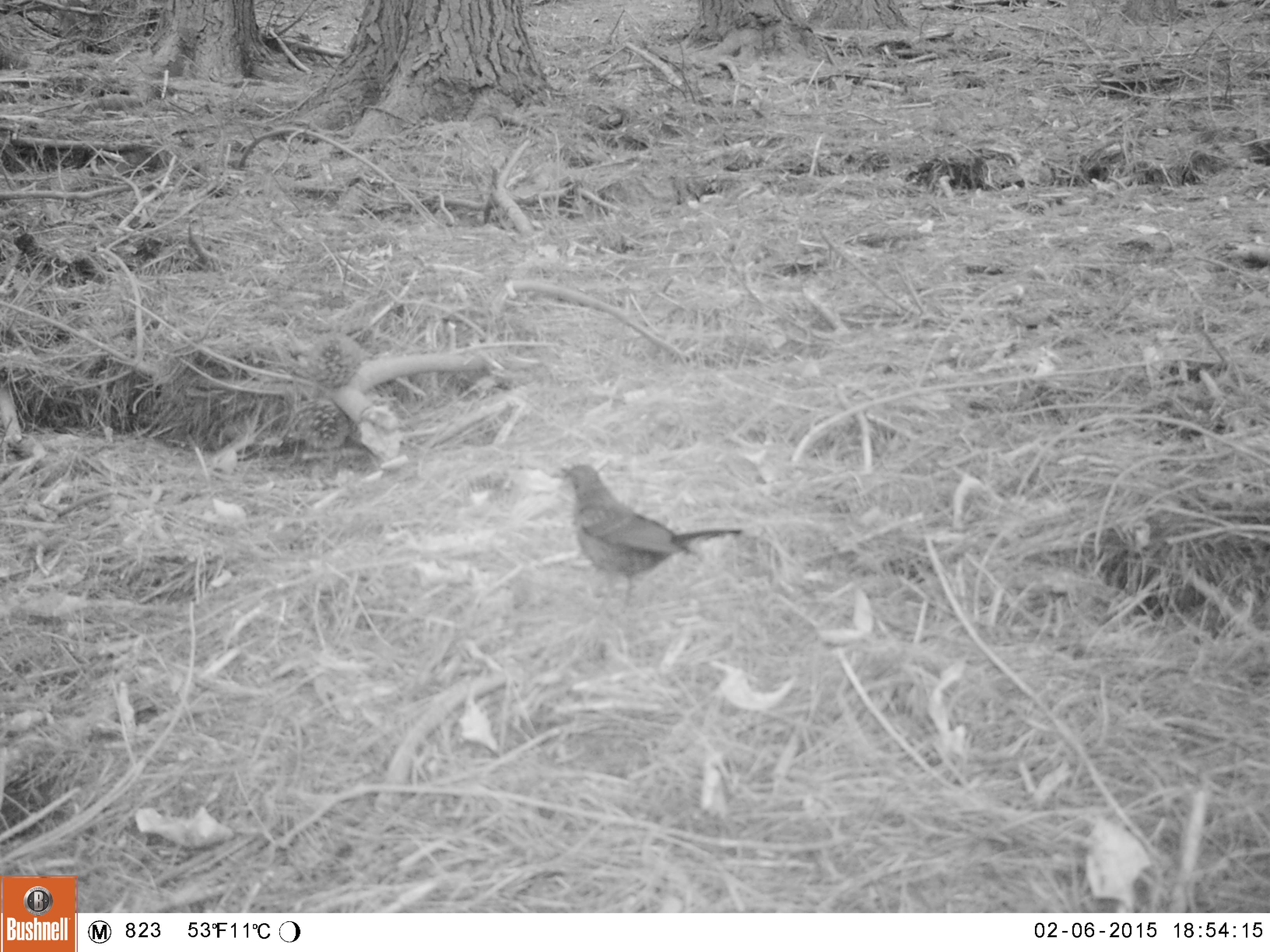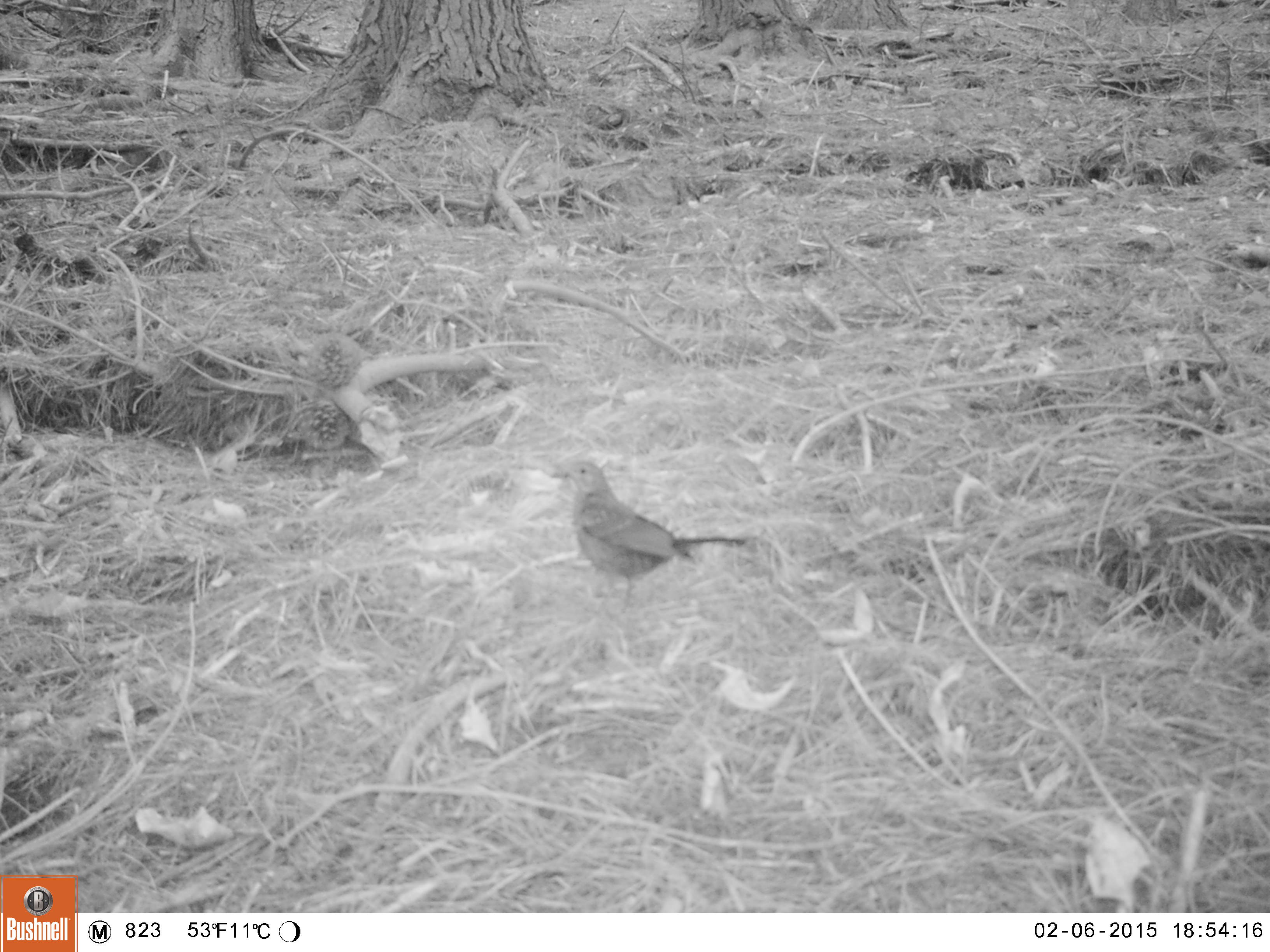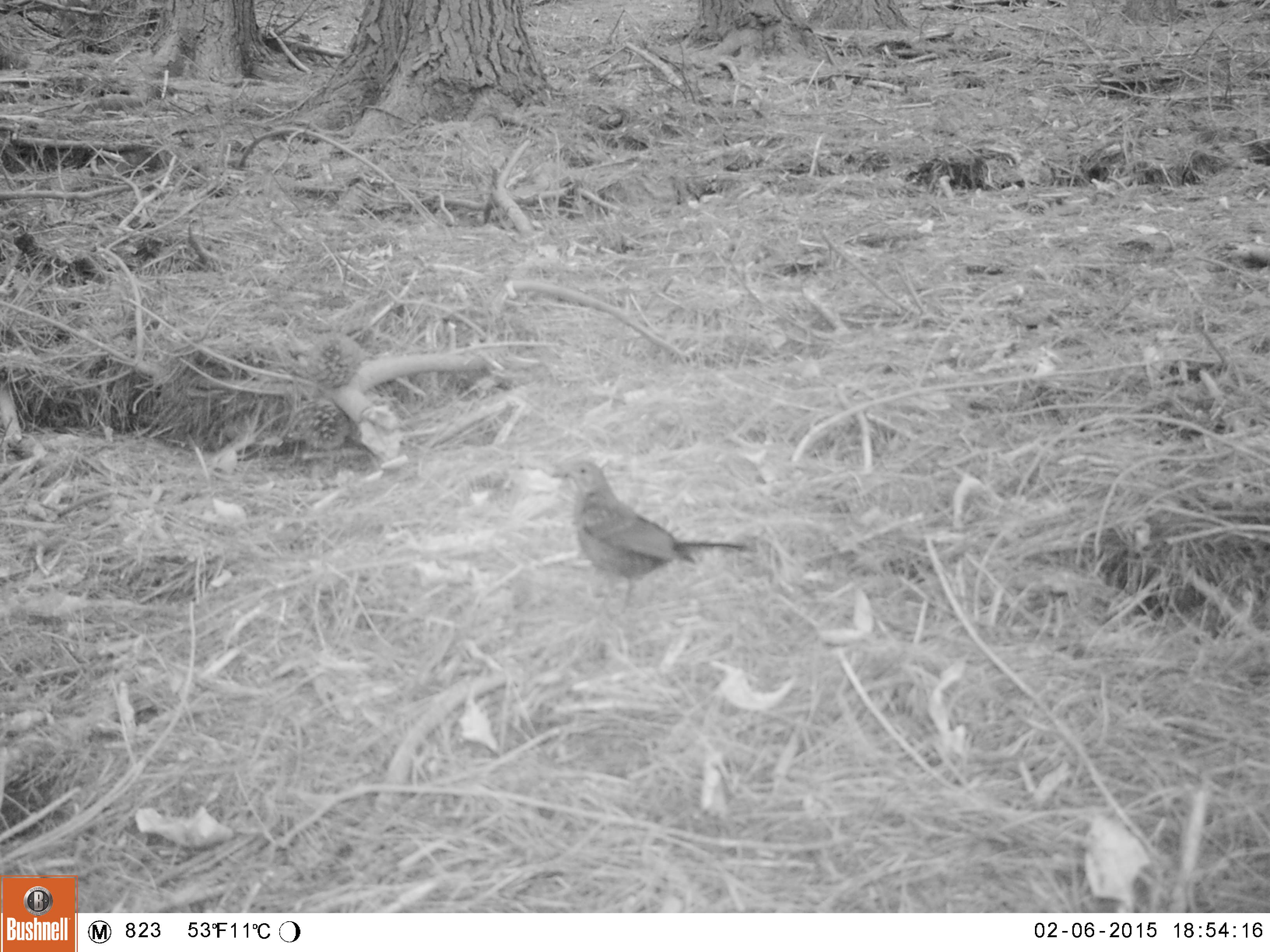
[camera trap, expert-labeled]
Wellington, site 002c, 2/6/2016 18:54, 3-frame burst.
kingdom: Animalia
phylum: Chordata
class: Aves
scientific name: Aves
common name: bird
Bird (Aves).